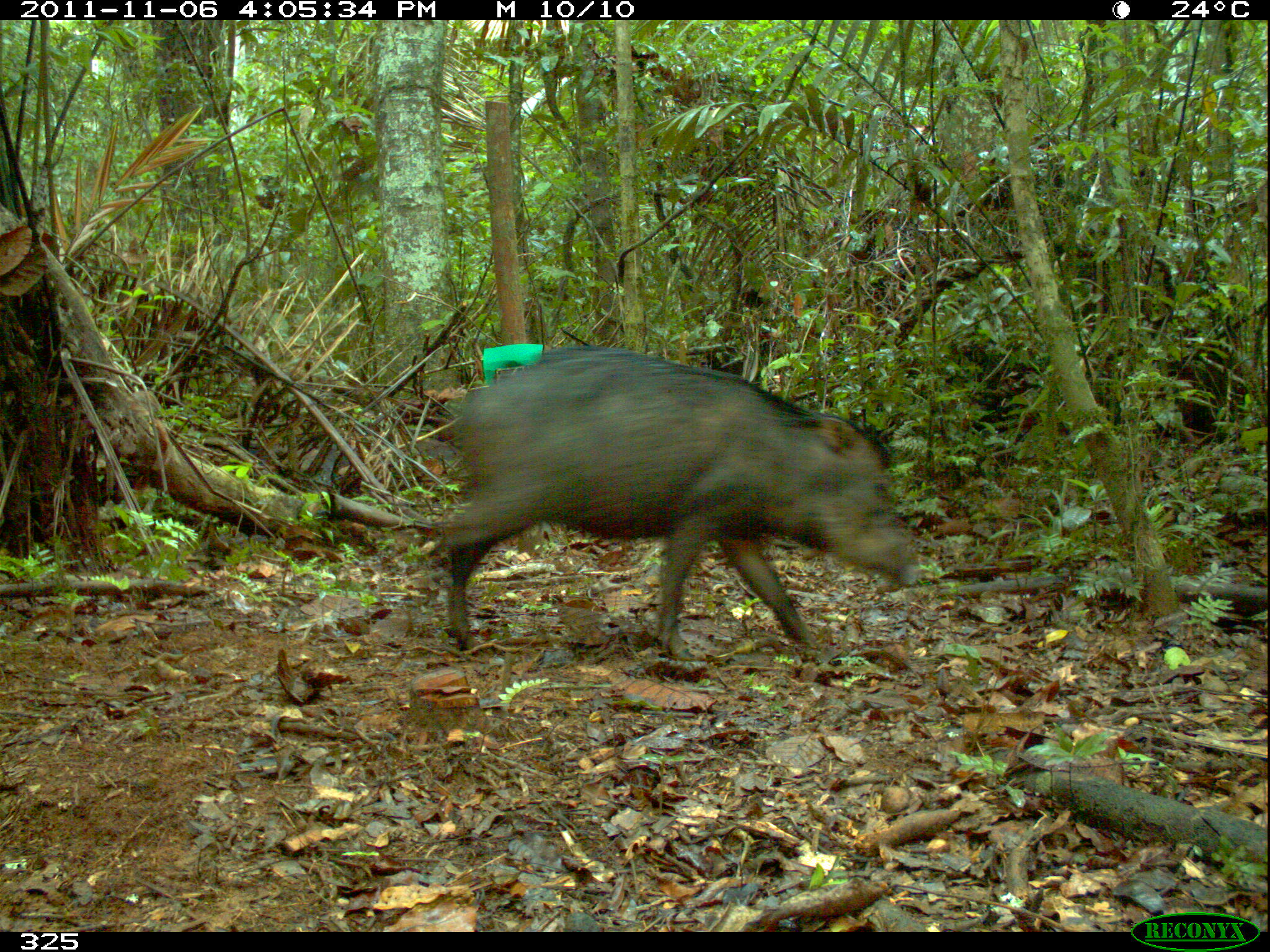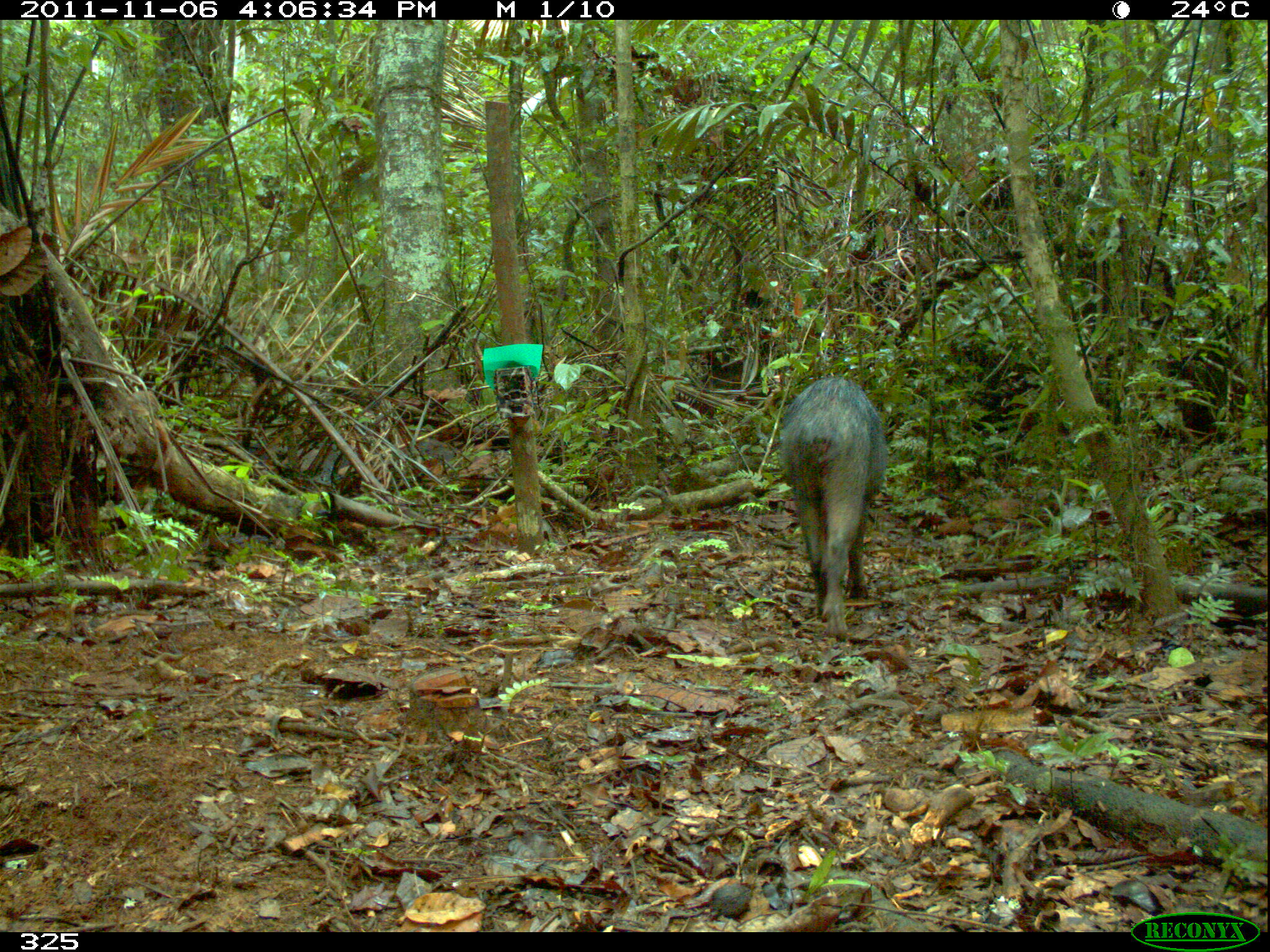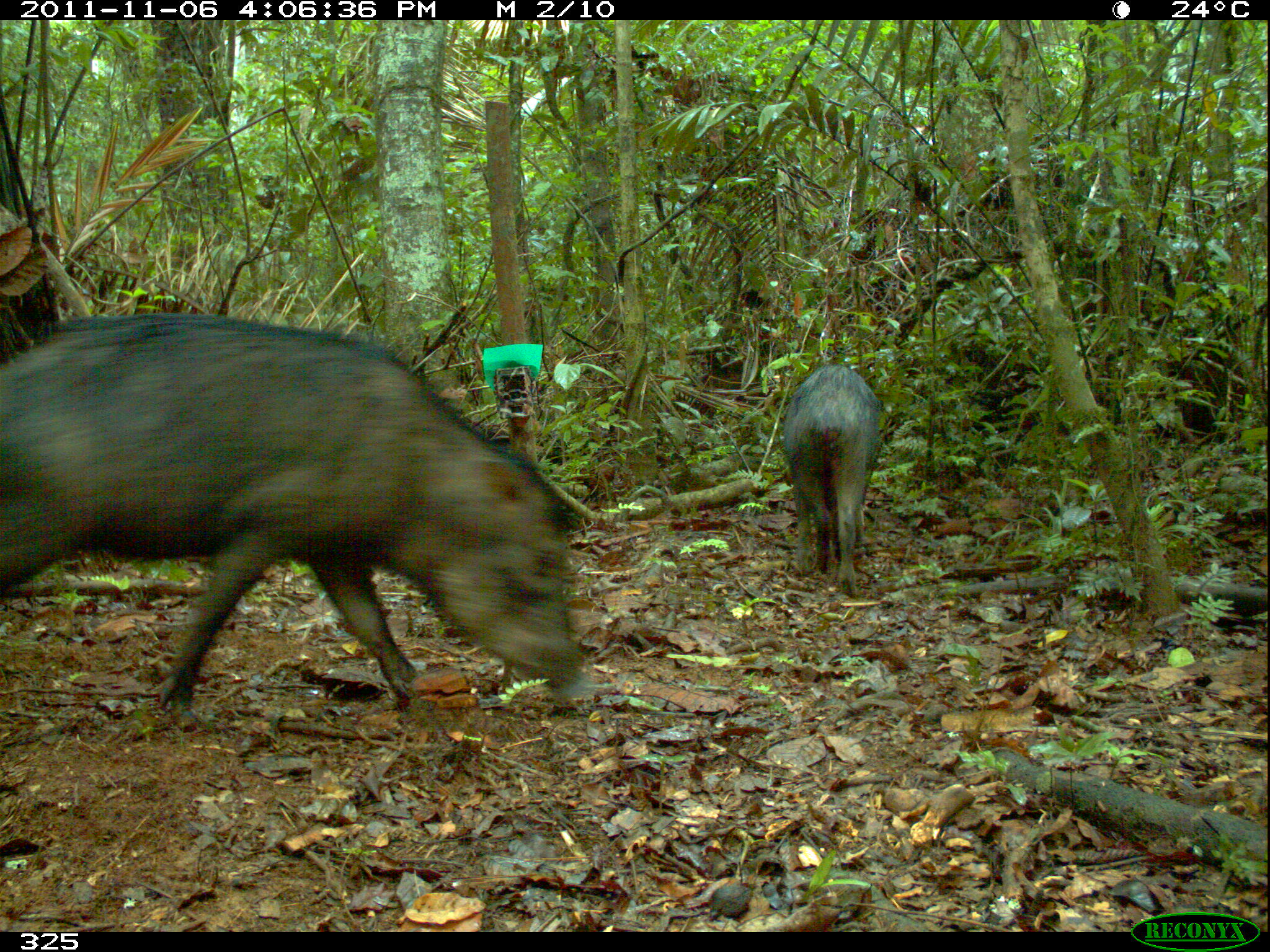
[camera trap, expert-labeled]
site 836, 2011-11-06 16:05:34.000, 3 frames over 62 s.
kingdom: Animalia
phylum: Chordata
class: Mammalia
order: Artiodactyla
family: Tayassuidae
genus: Tayassu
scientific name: Tayassu pecari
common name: white-lipped peccary